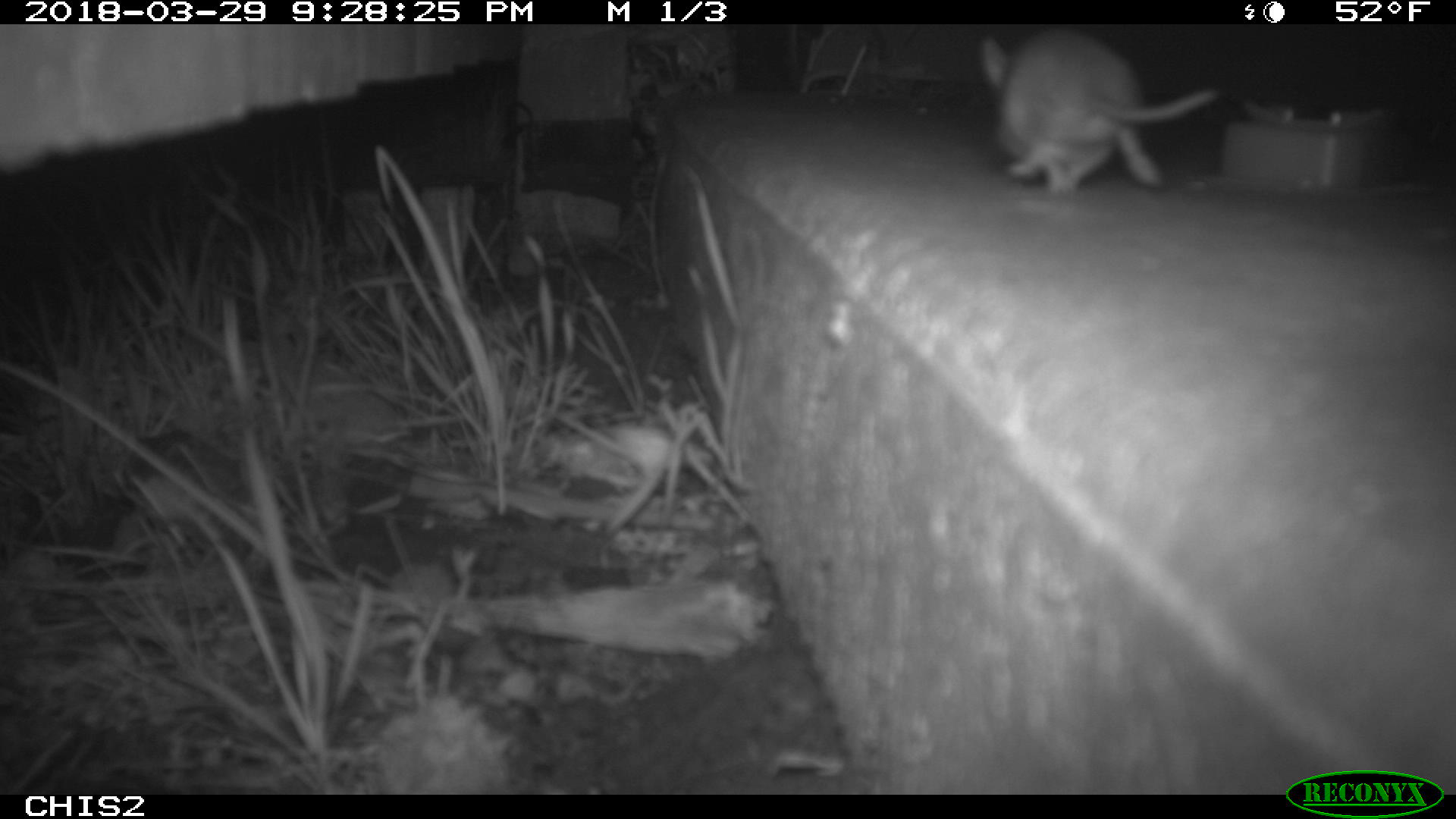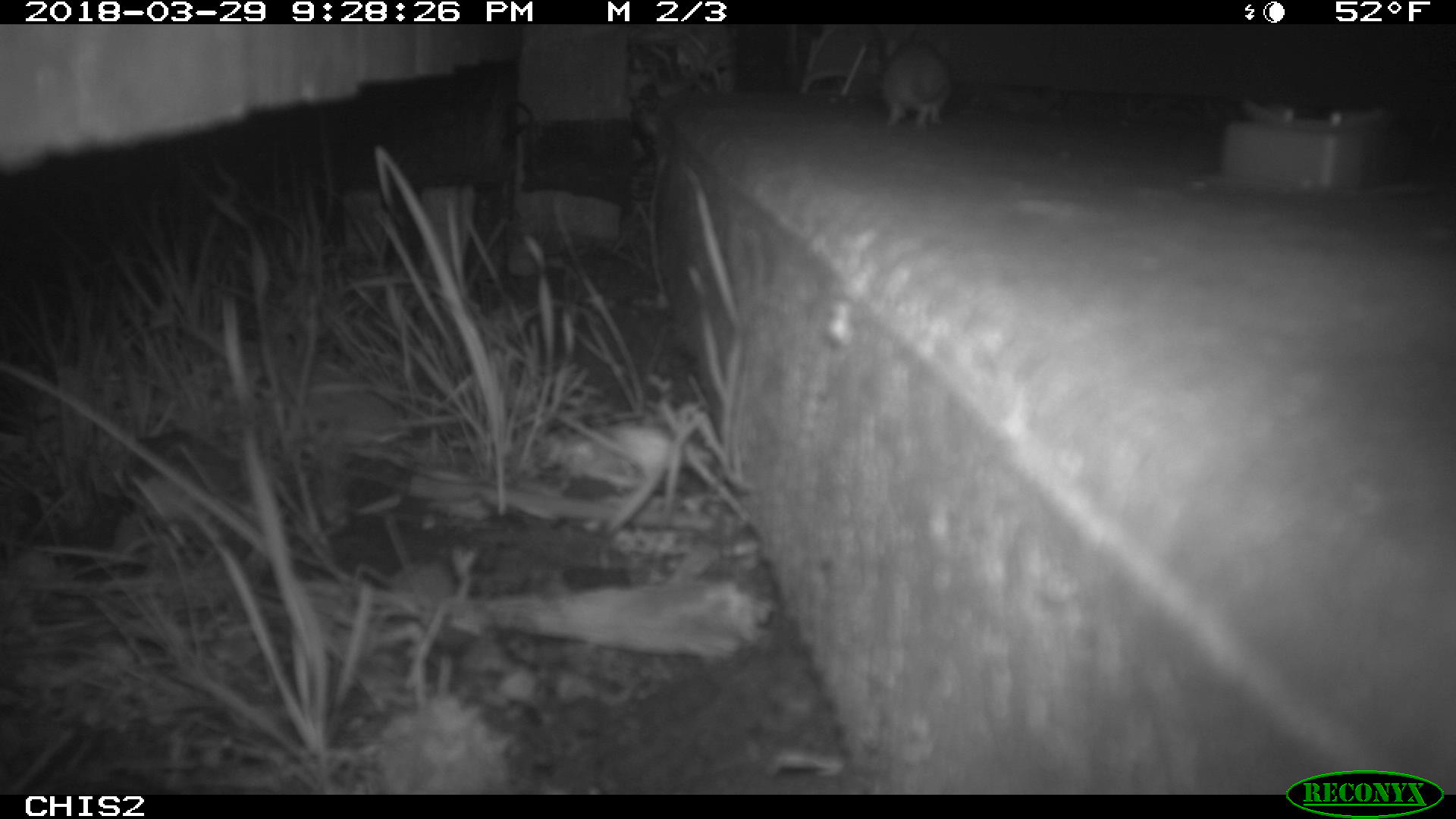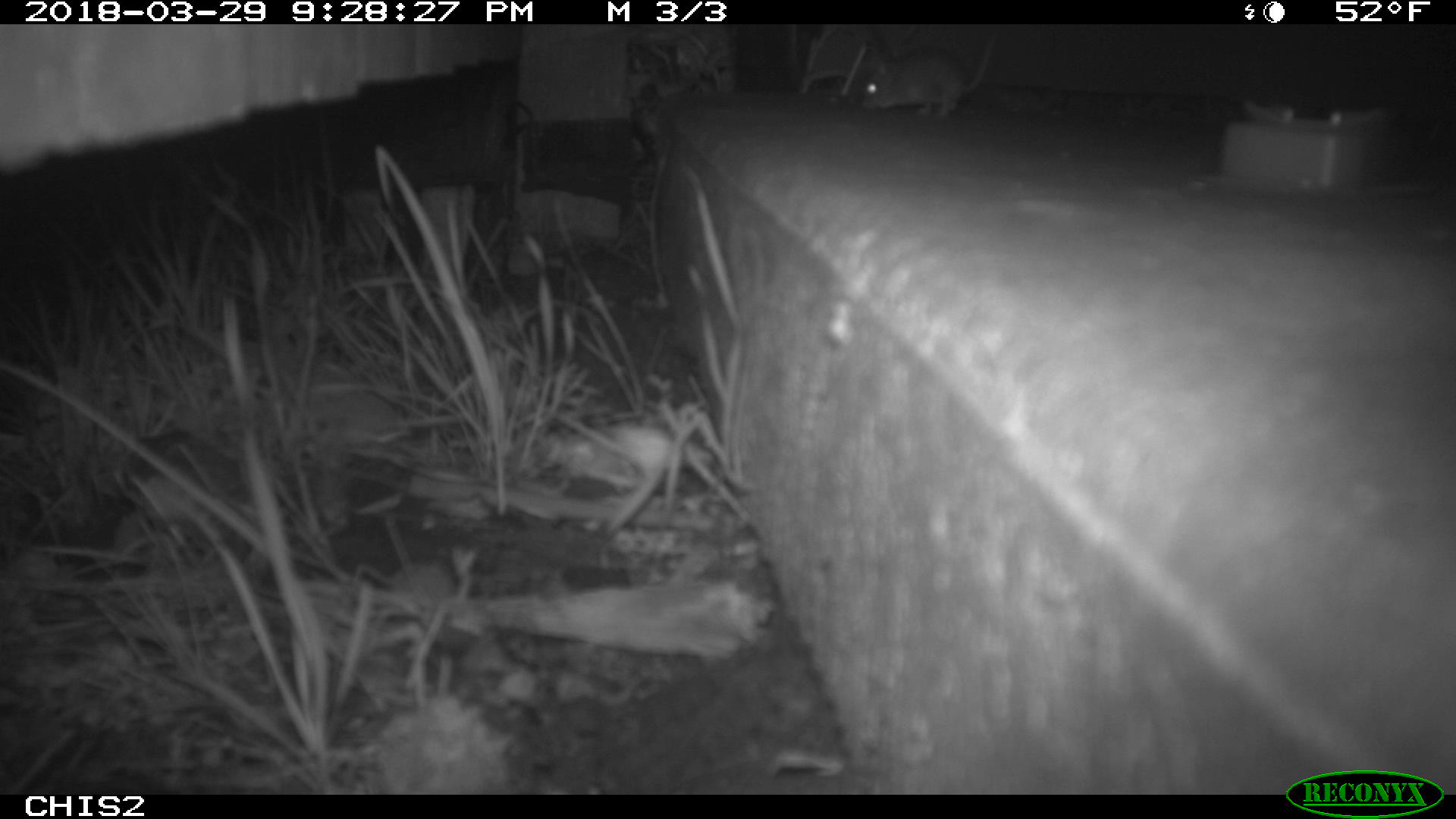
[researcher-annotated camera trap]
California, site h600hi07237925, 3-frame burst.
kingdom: Animalia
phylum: Chordata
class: Mammalia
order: Rodentia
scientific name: Rodentia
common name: rodent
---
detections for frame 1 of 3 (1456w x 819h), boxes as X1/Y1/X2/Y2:
rodent: 982/24/1223/193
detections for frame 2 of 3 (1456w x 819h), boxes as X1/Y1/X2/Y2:
rodent: 874/38/952/130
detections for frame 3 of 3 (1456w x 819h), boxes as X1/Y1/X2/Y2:
rodent: 861/35/996/118